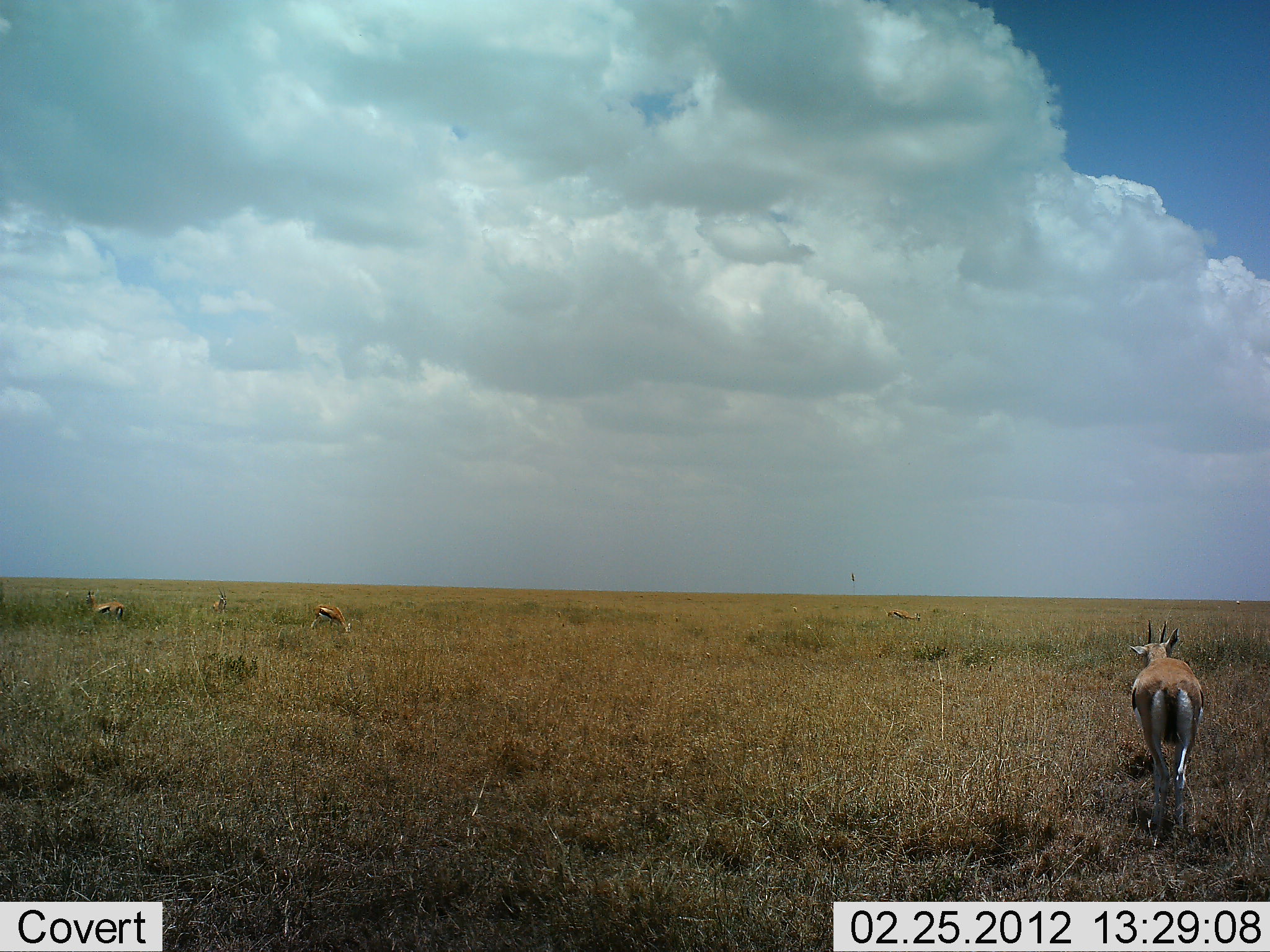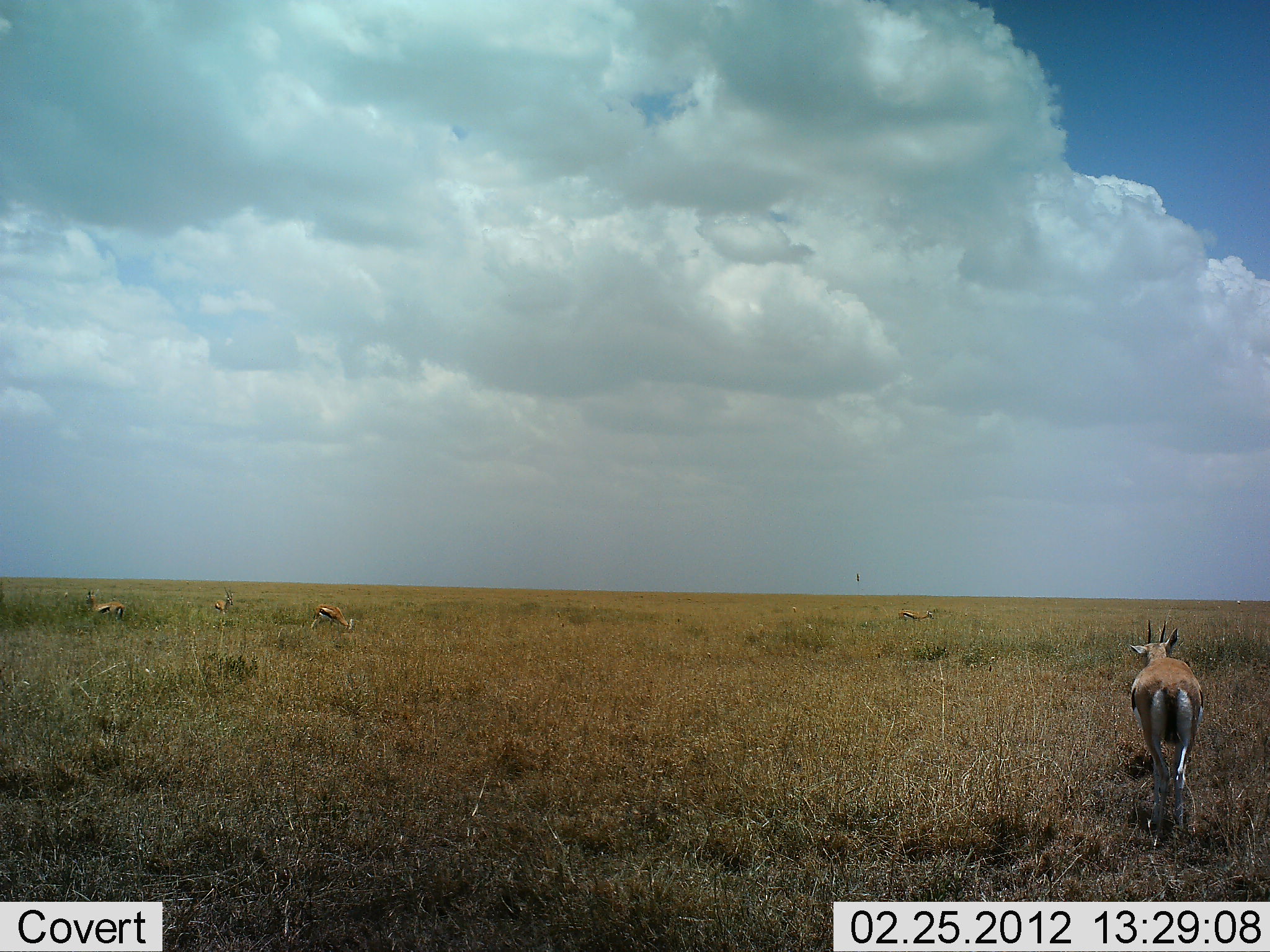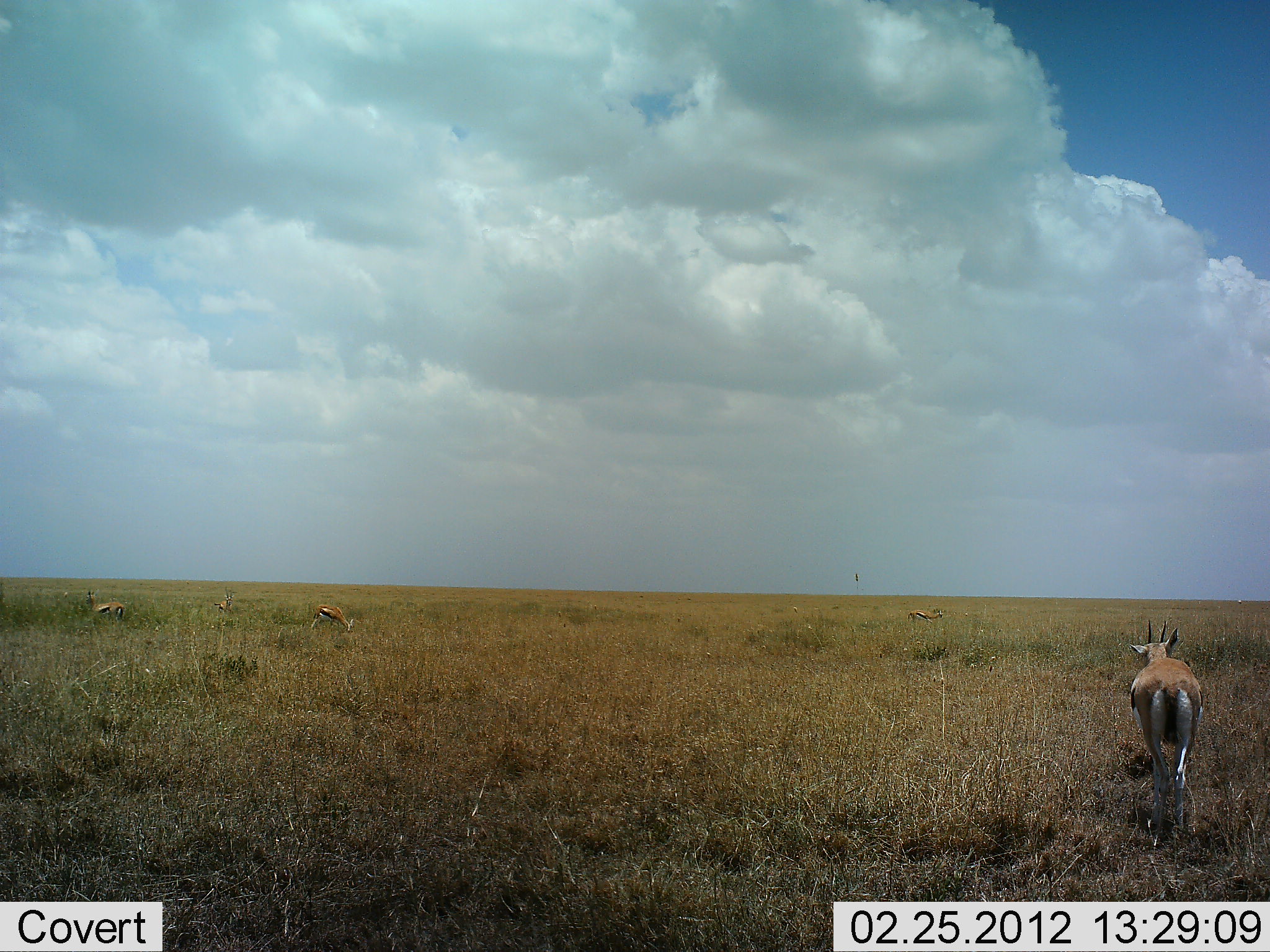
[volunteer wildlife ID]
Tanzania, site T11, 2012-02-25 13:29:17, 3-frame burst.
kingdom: Animalia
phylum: Chordata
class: Mammalia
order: Artiodactyla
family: Bovidae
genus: Eudorcas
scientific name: Eudorcas thomsonii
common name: thomson's gazelle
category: gazellethomsons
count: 5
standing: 72%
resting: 0%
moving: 50%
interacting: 0%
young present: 0%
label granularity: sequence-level